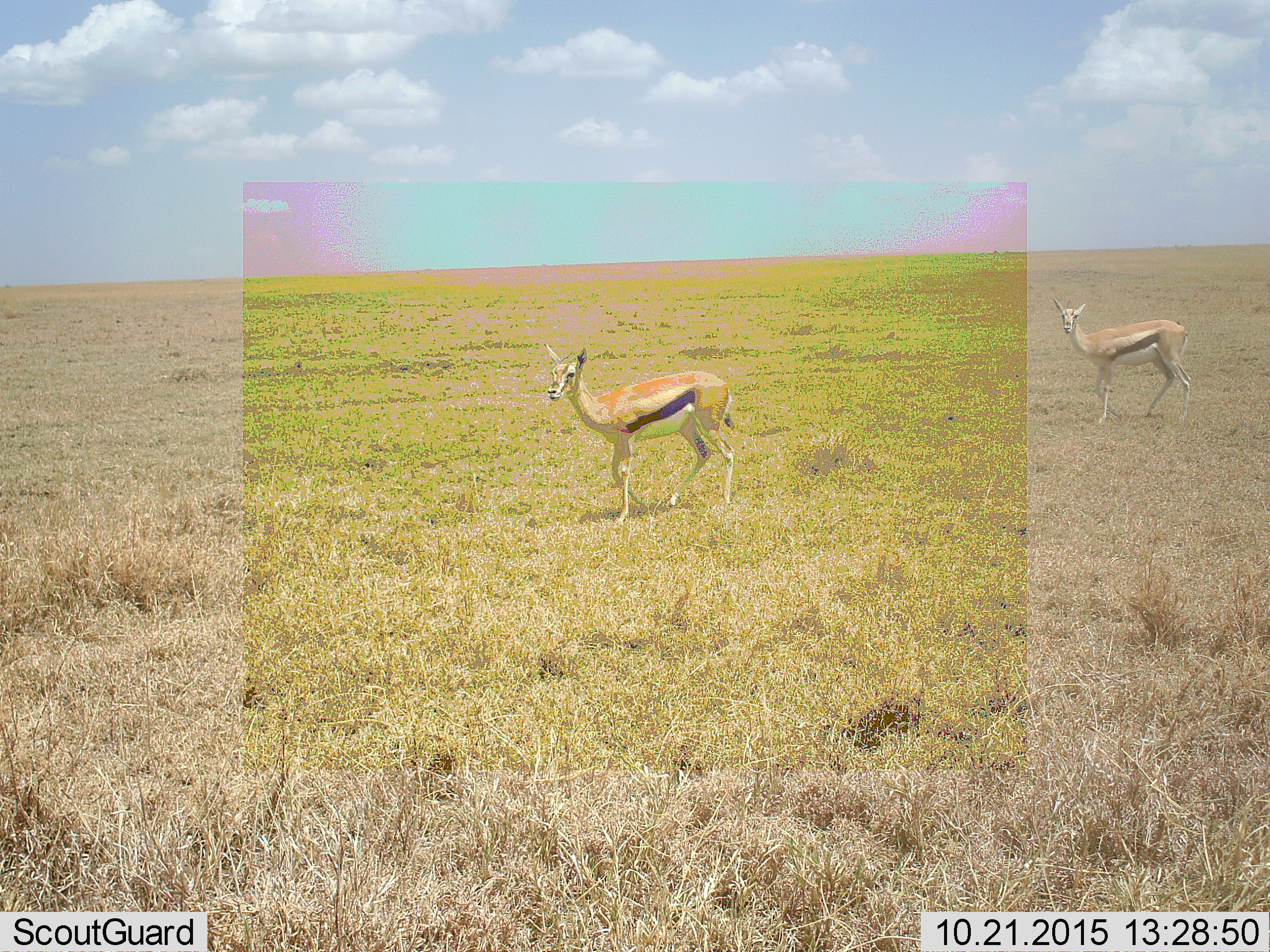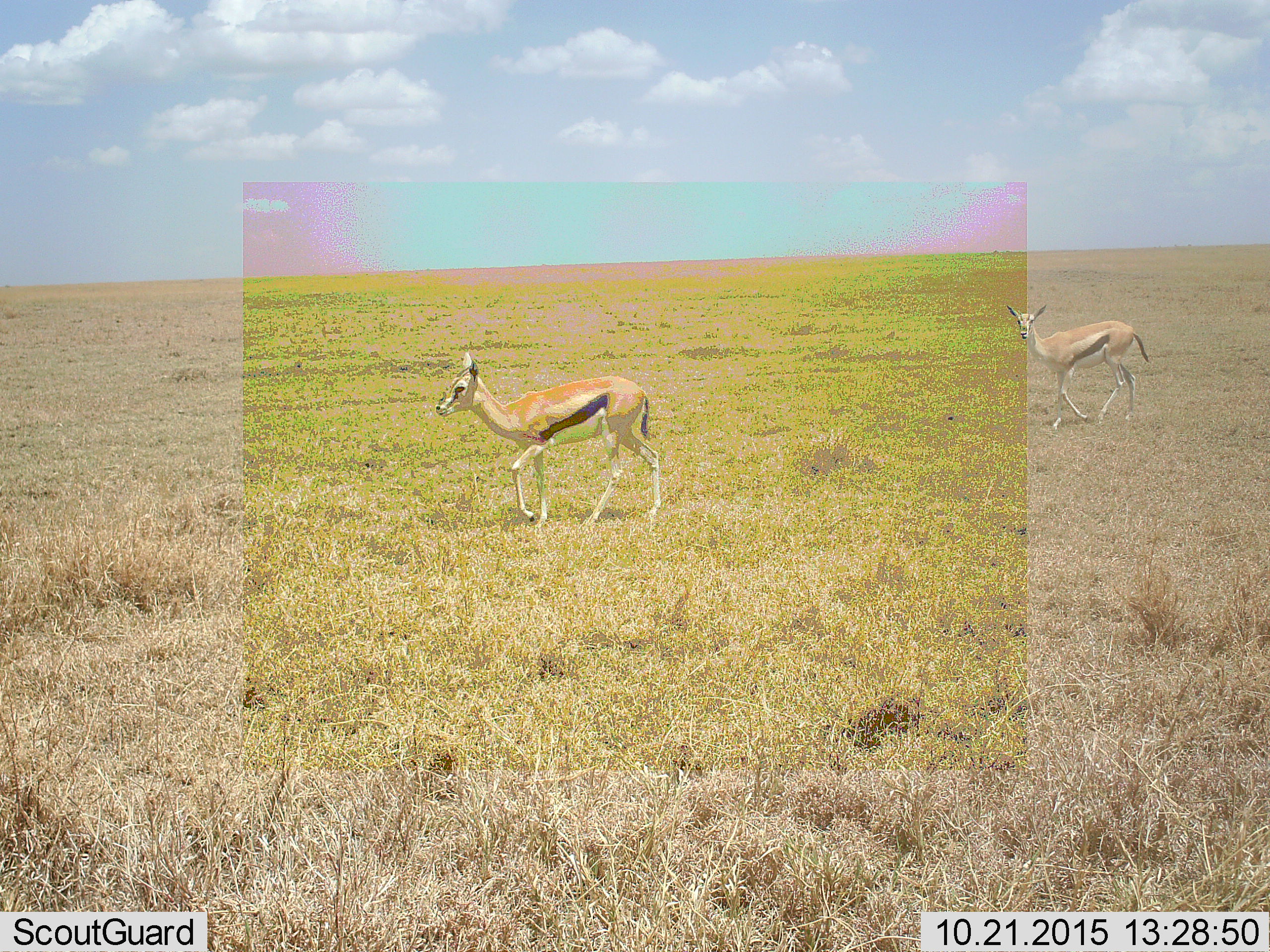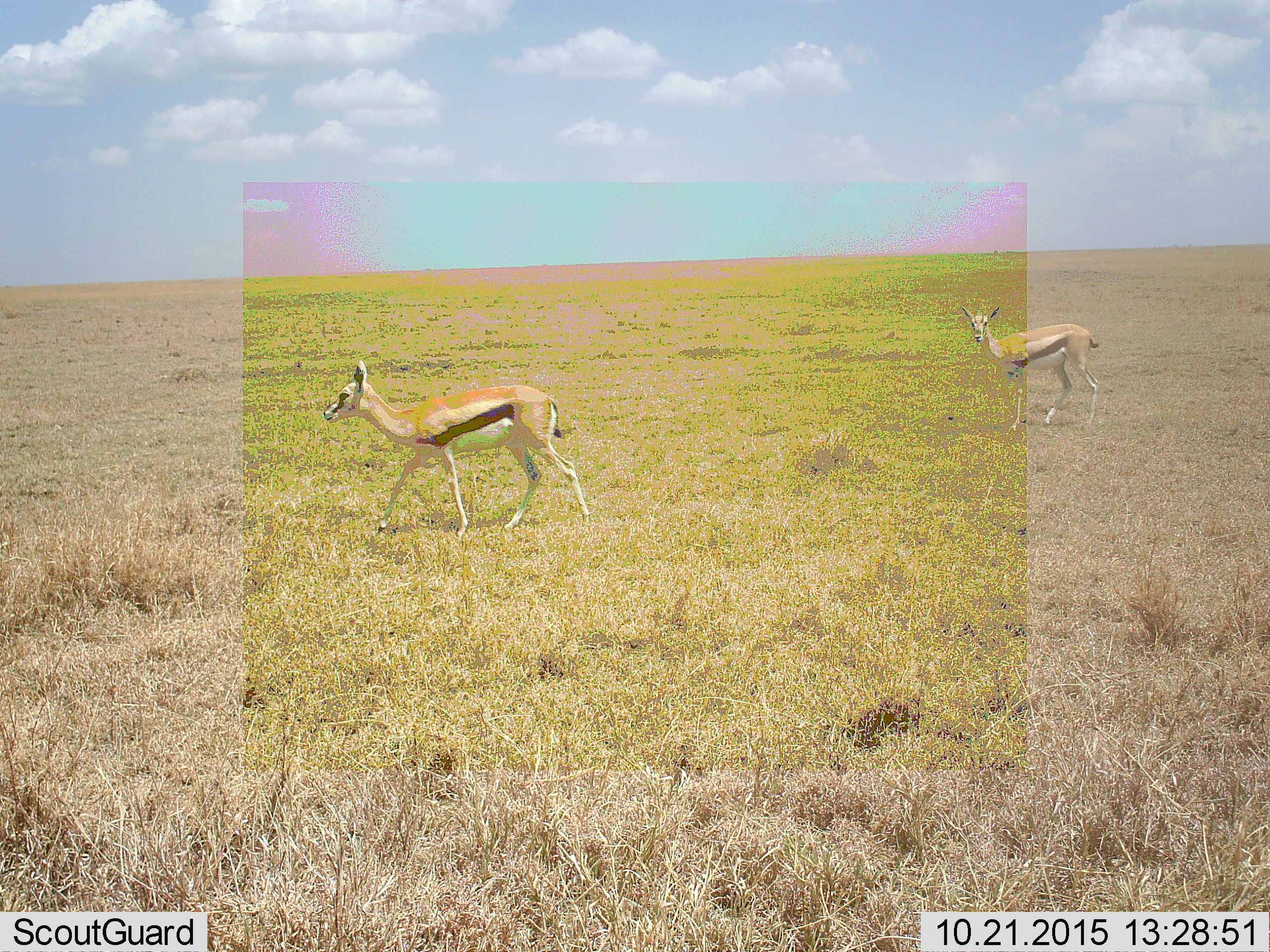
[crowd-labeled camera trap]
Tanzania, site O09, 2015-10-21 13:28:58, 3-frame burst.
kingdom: Animalia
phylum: Chordata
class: Mammalia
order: Artiodactyla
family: Bovidae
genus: Eudorcas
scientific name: Eudorcas thomsonii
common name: thomson's gazelle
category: gazellethomsons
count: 2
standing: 0%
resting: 0%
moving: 100%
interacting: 0%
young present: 0%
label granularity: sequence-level